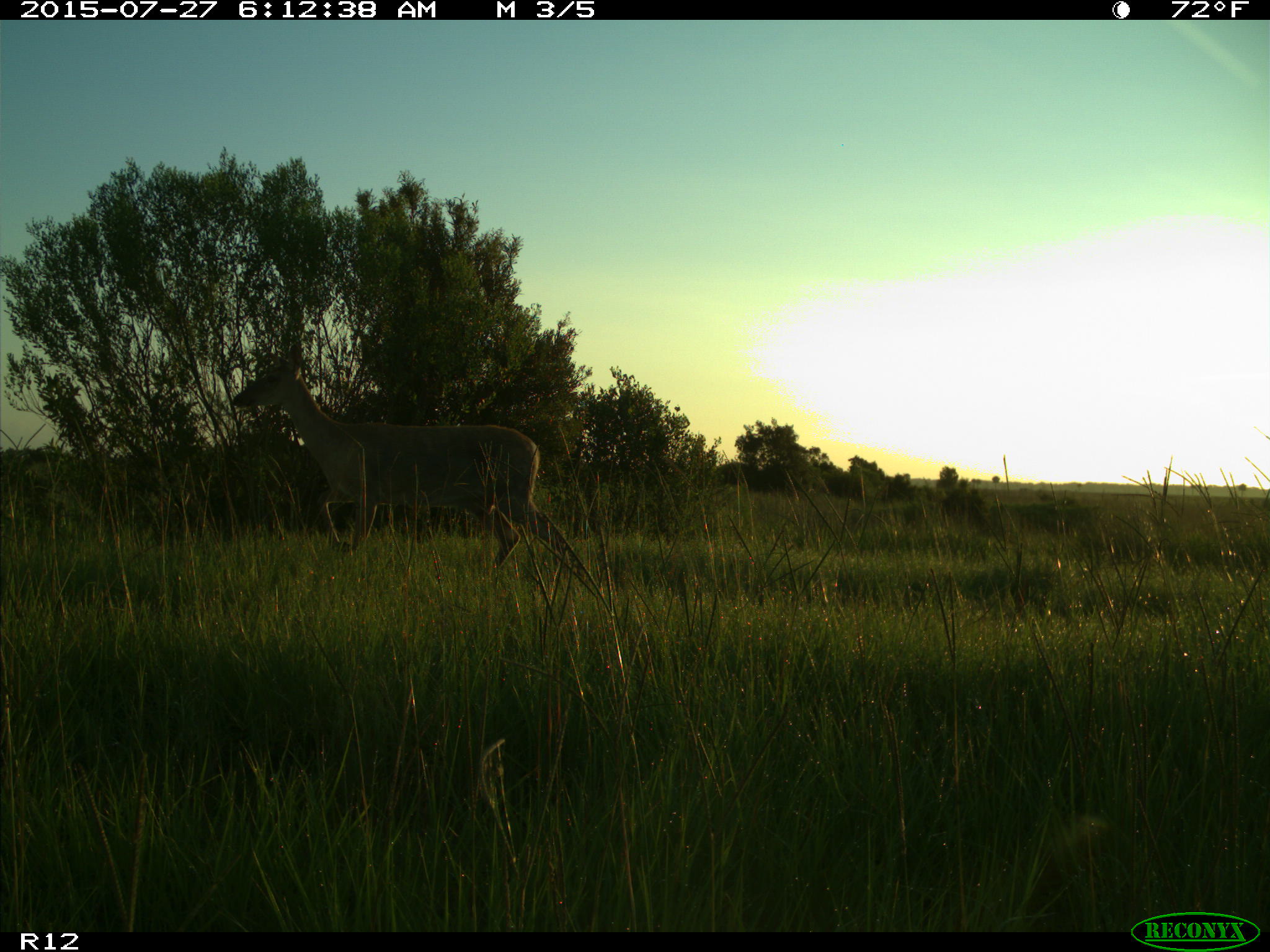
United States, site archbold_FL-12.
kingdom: Animalia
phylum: Chordata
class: Mammalia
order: Artiodactyla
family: Cervidae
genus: Odocoileus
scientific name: Odocoileus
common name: deer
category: unidentified deer